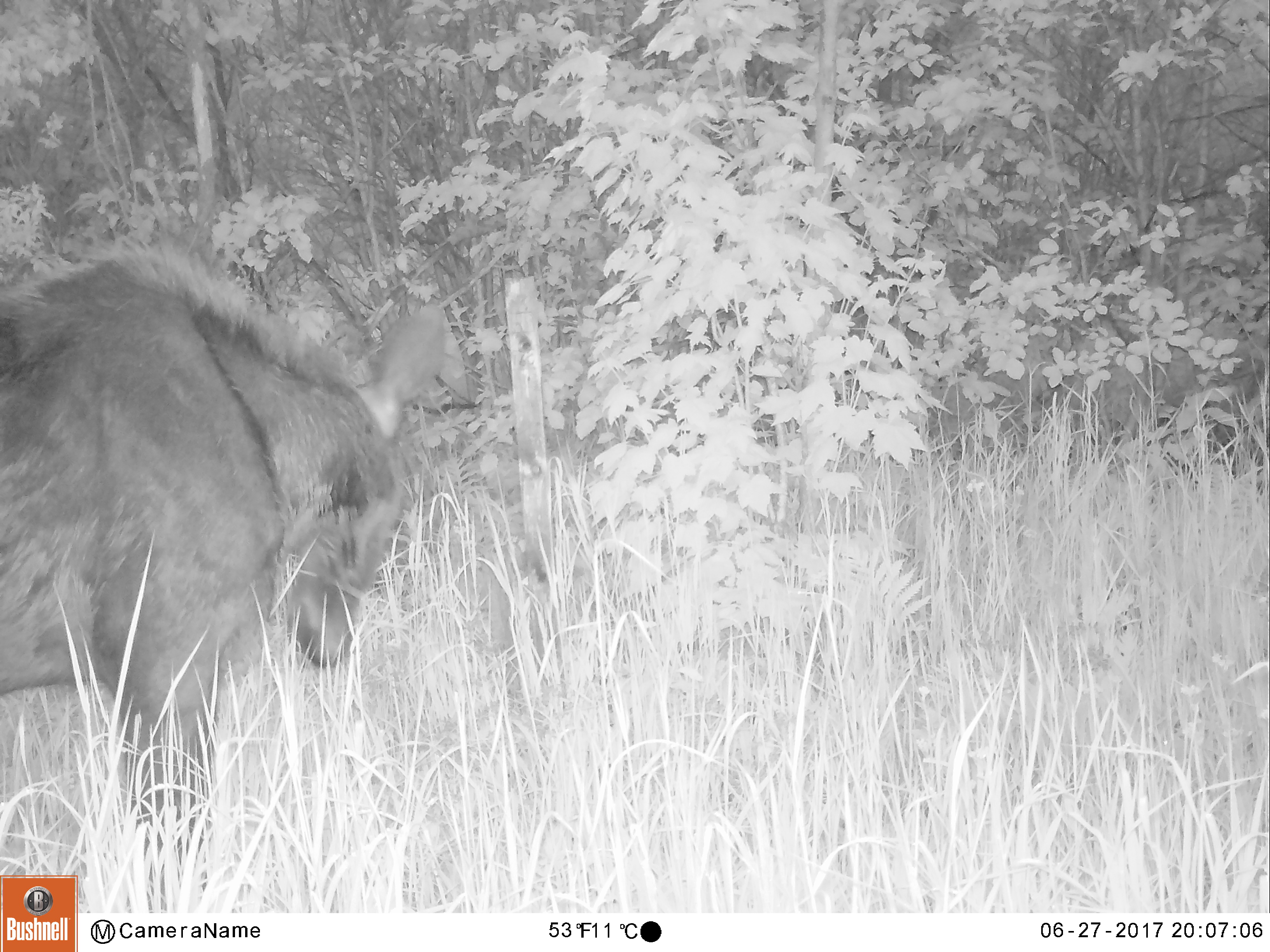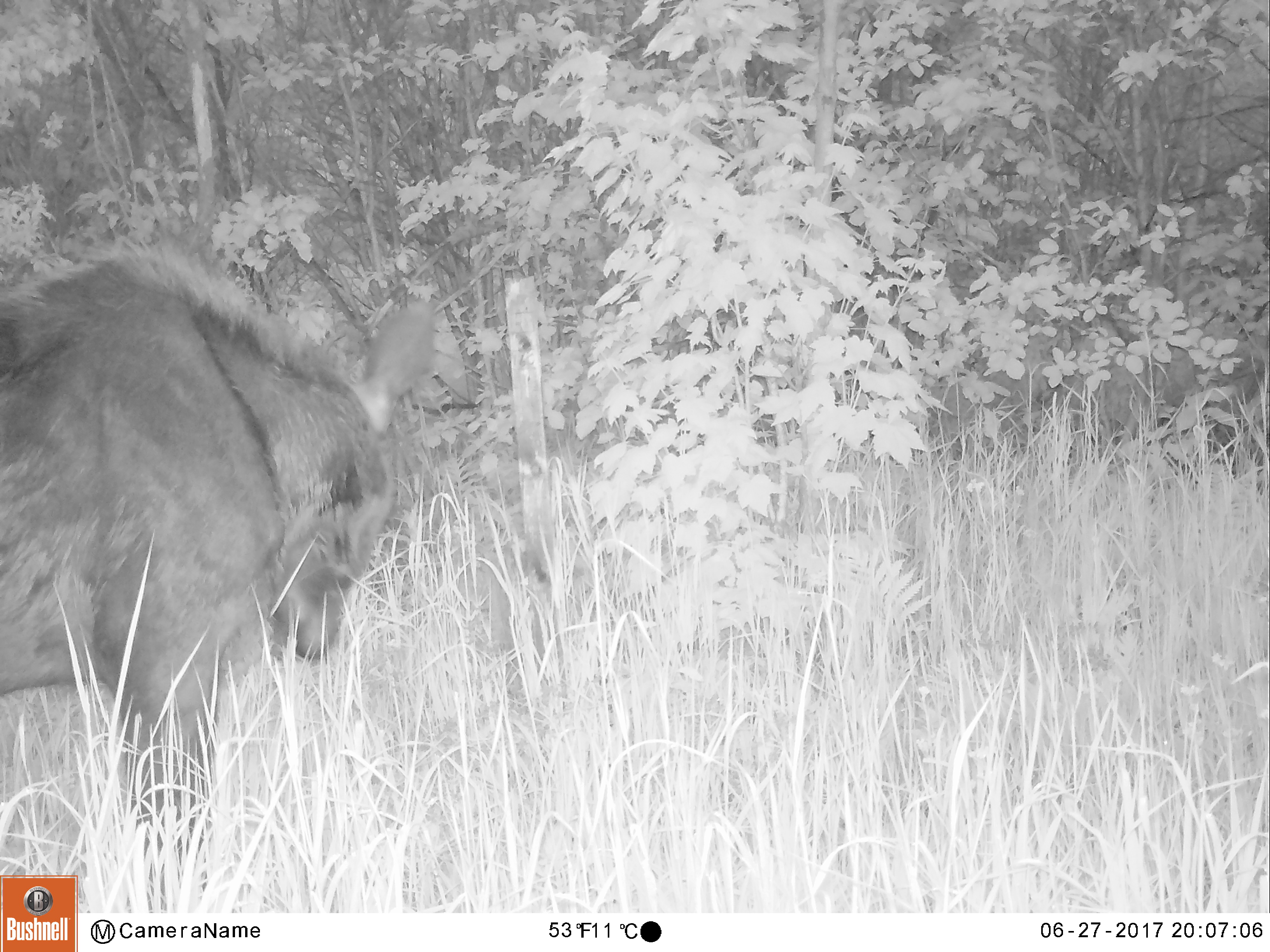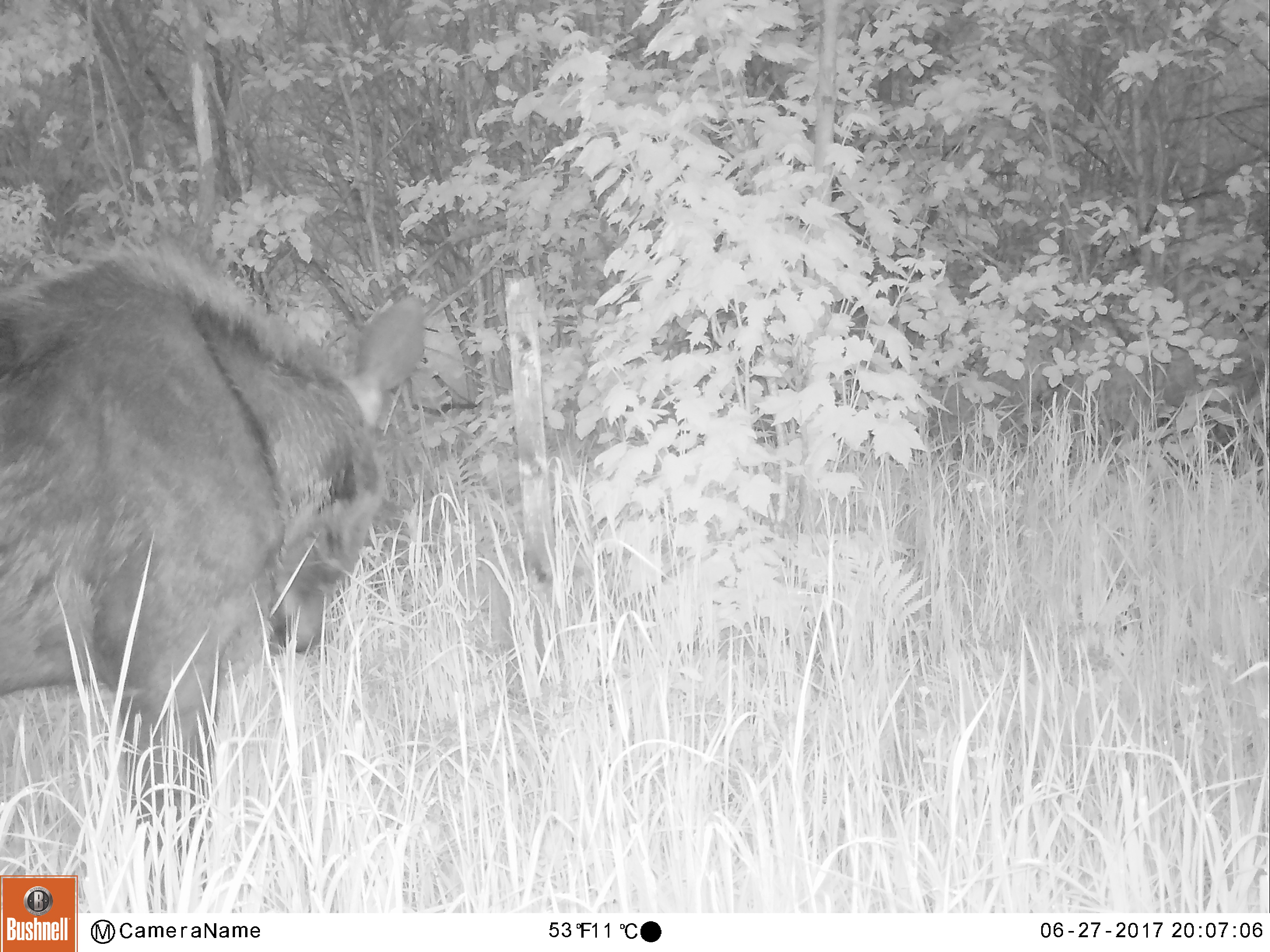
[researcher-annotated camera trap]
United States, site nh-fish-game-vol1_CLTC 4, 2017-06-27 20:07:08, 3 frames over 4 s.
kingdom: Animalia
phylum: Chordata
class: Mammalia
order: Artiodactyla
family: Cervidae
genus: Alces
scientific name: Alces alces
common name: moose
Moose (Alces alces).